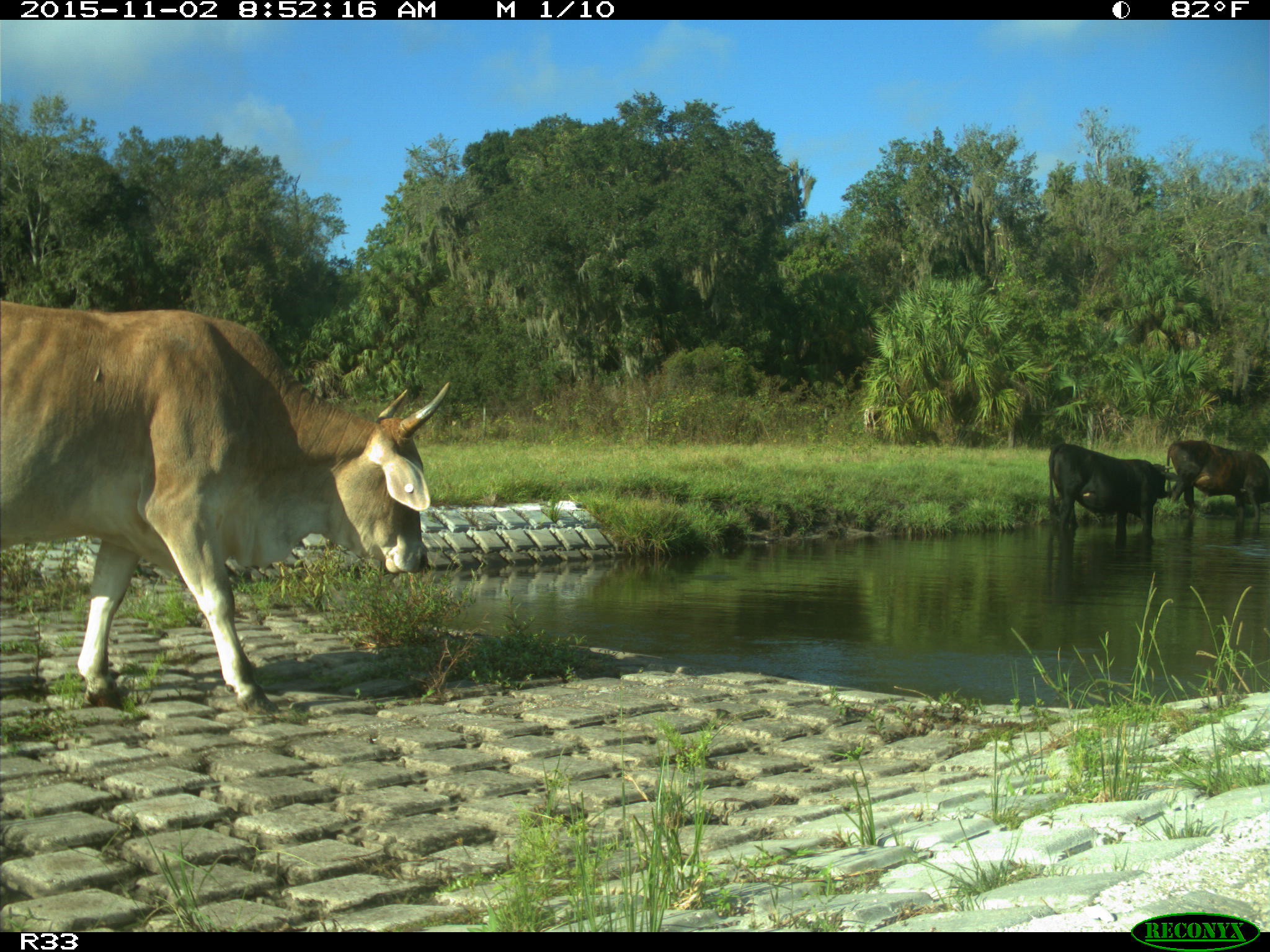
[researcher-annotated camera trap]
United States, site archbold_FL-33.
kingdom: Animalia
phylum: Chordata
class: Mammalia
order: Artiodactyla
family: Bovidae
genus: Bos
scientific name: Bos taurus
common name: domestic cow